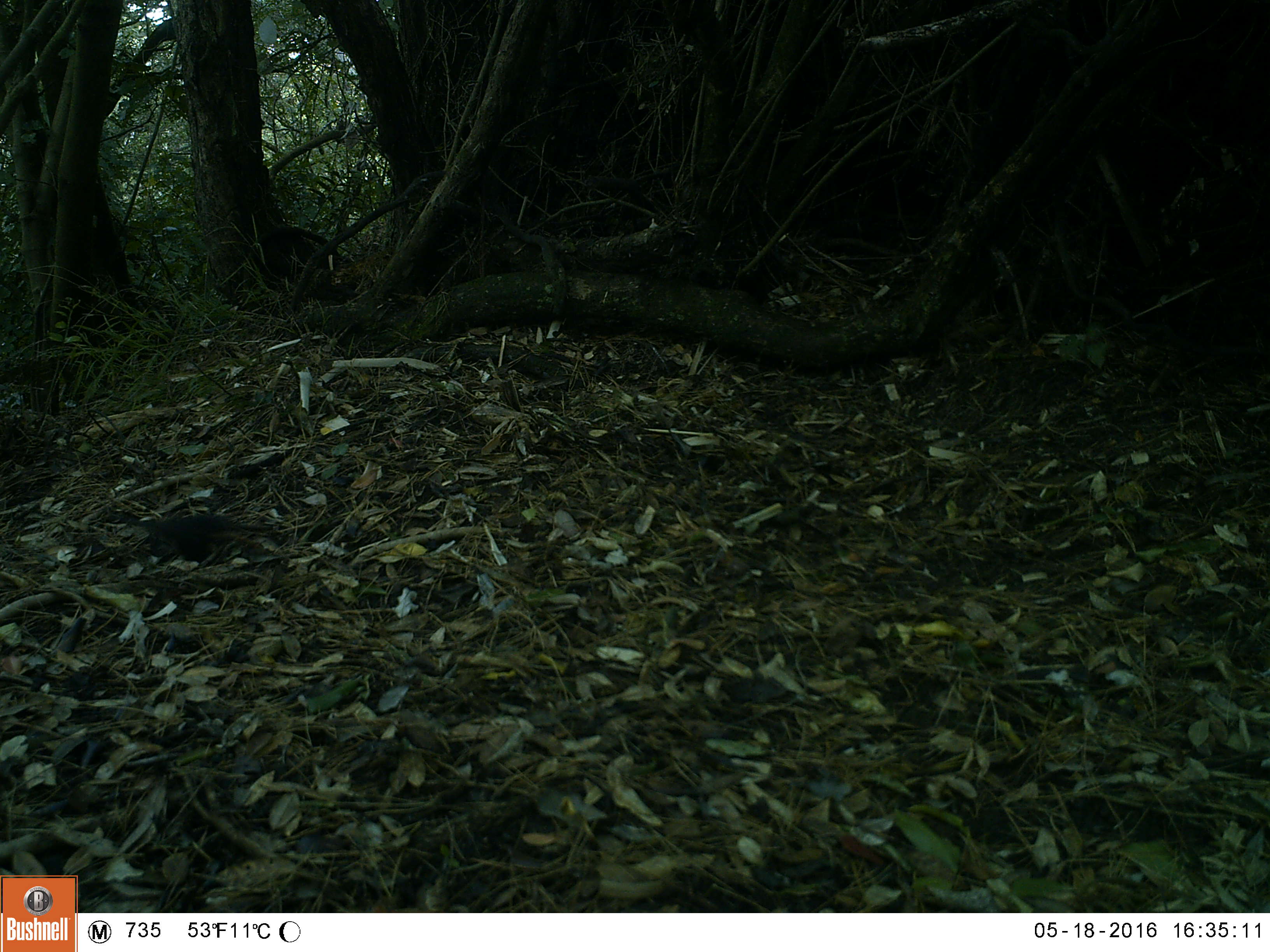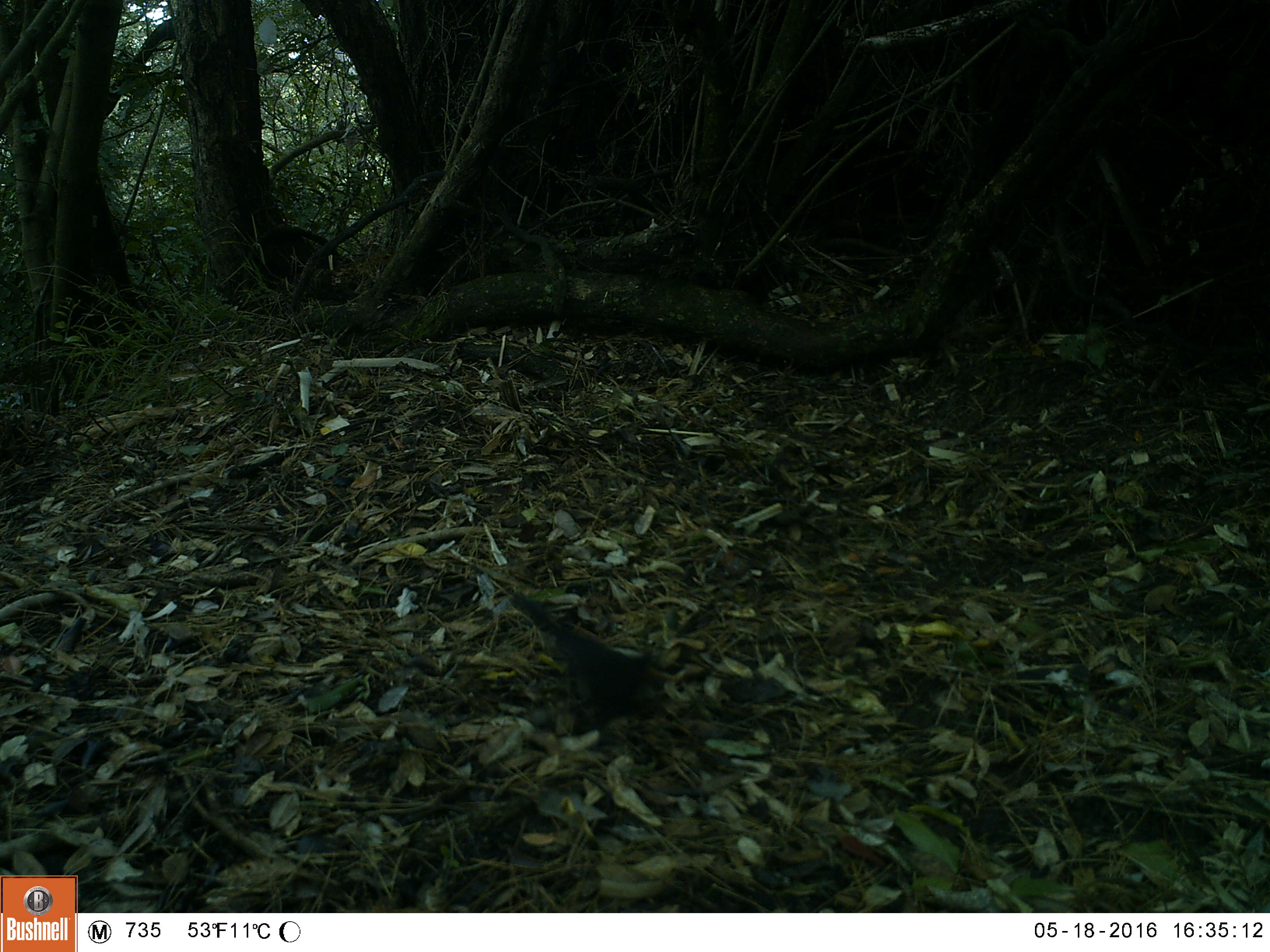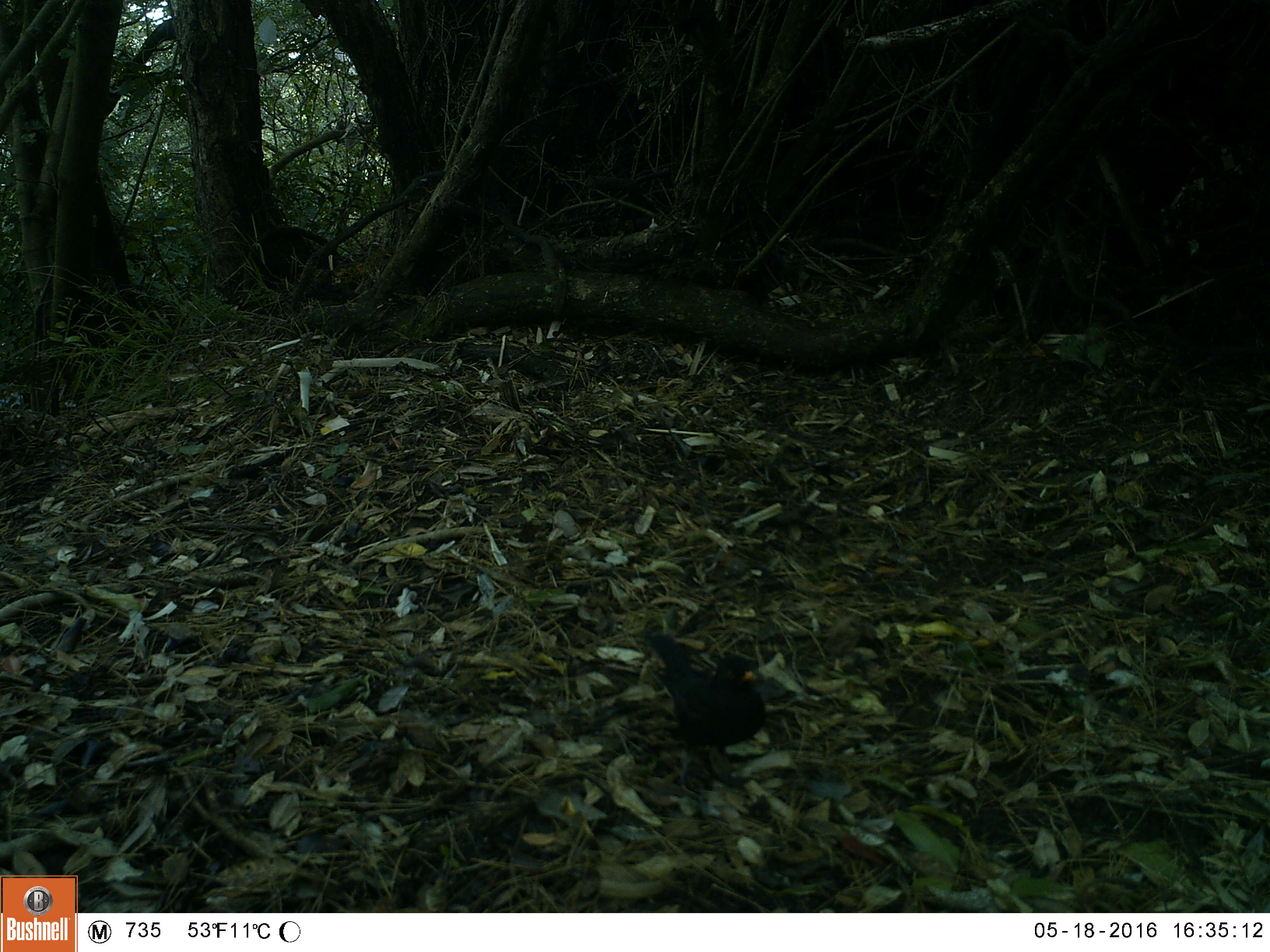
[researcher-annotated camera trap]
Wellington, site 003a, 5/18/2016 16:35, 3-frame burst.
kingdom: Animalia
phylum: Chordata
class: Aves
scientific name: Aves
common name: bird